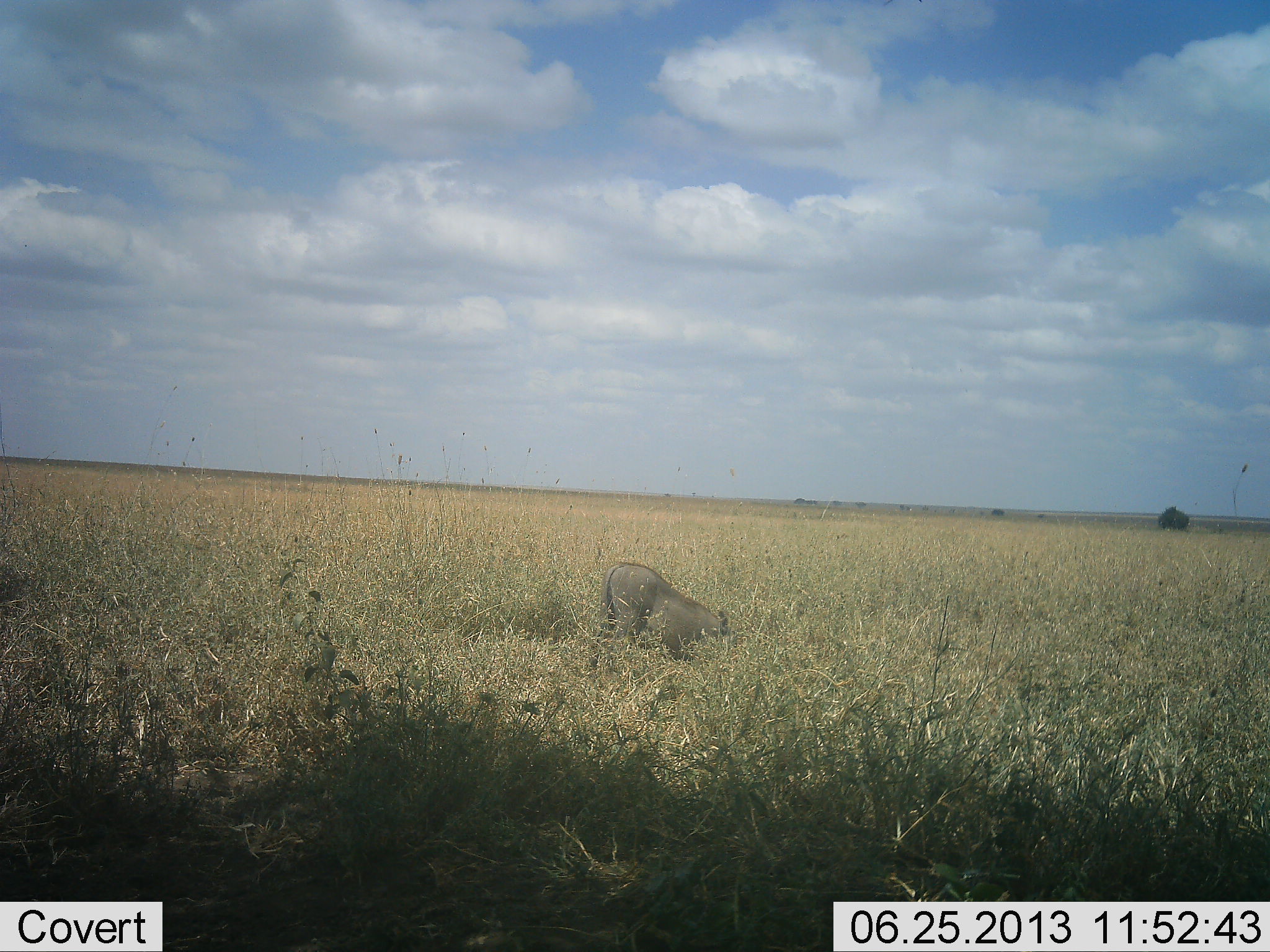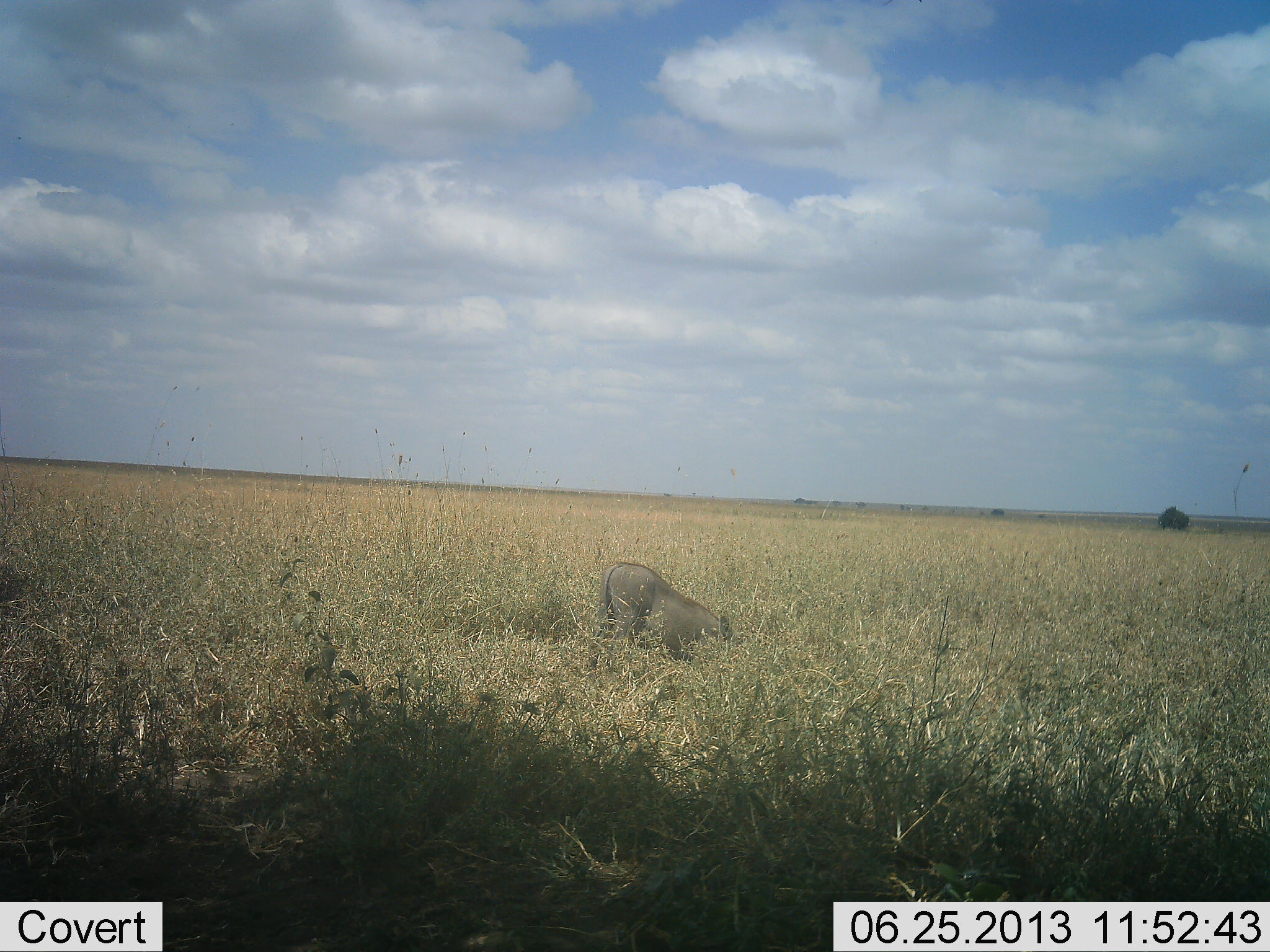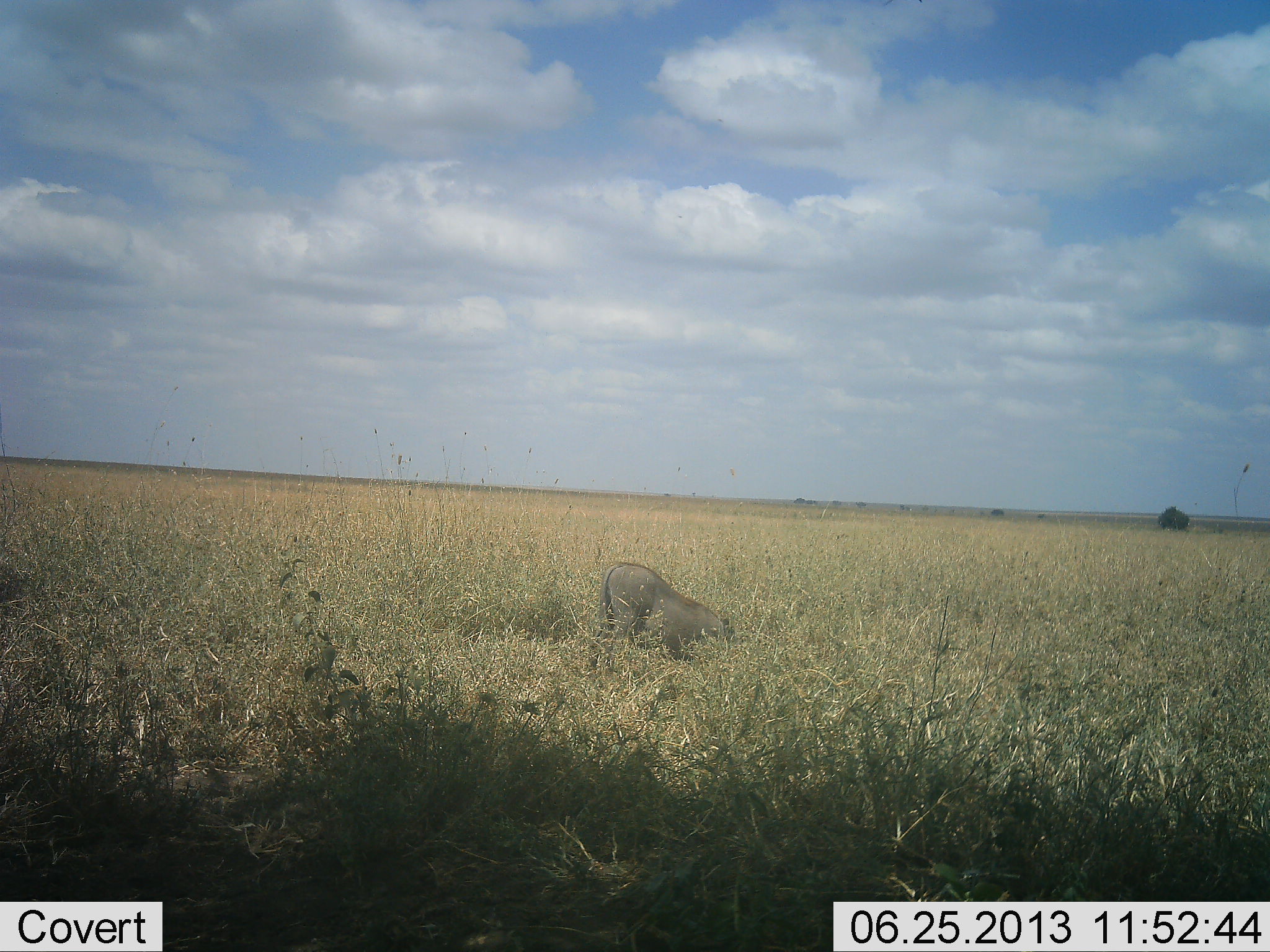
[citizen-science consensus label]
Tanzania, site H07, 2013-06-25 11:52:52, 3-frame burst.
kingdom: Animalia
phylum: Chordata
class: Mammalia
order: Artiodactyla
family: Suidae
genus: Phacochoerus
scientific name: Phacochoerus africanus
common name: warthog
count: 1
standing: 5%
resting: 0%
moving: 5%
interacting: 0%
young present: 0%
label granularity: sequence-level